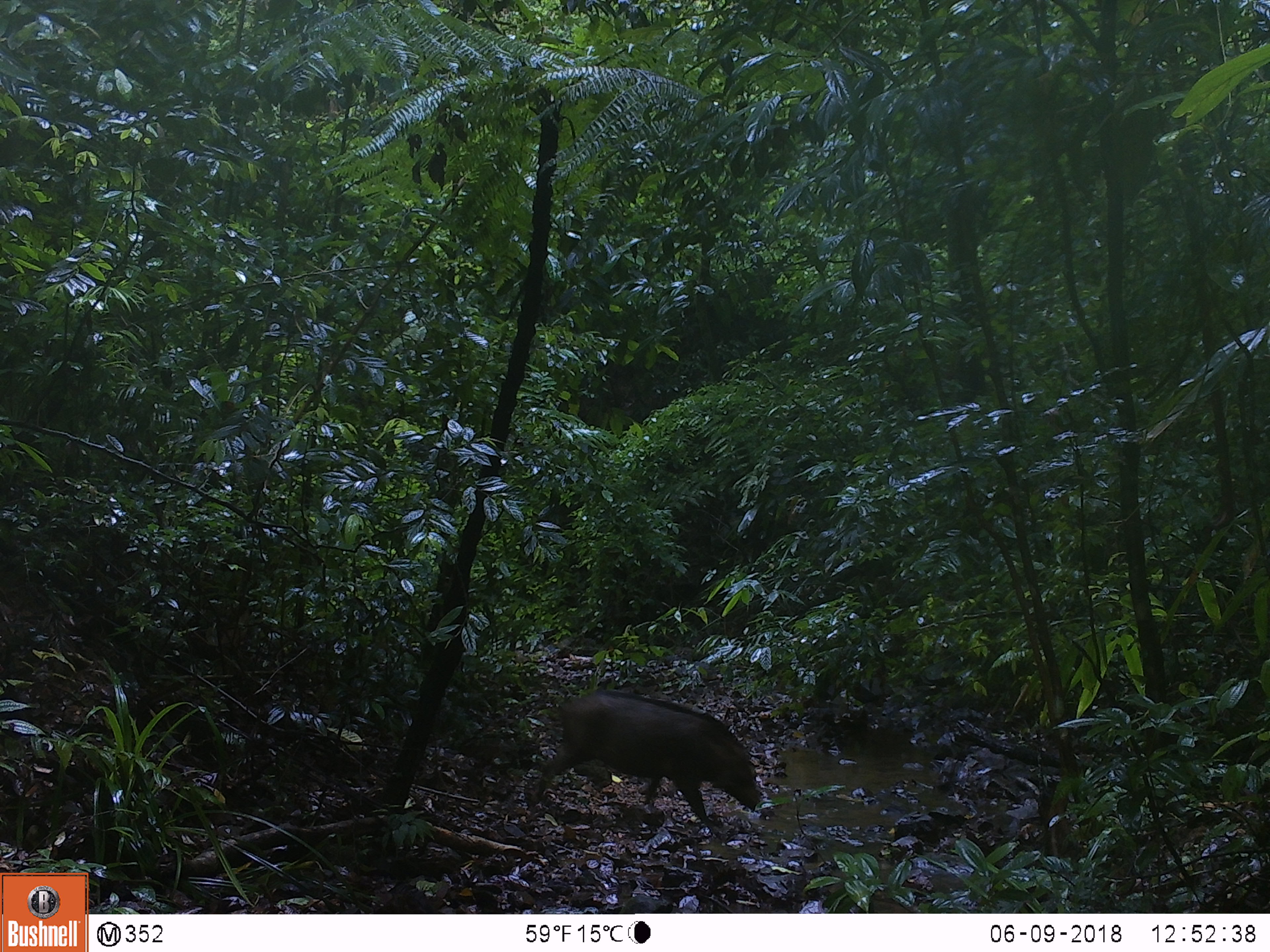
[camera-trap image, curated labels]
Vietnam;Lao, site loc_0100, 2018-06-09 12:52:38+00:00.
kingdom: Animalia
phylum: Chordata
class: Mammalia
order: Artiodactyla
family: Suidae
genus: Sus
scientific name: Sus scrofa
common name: eurasian wild pig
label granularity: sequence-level